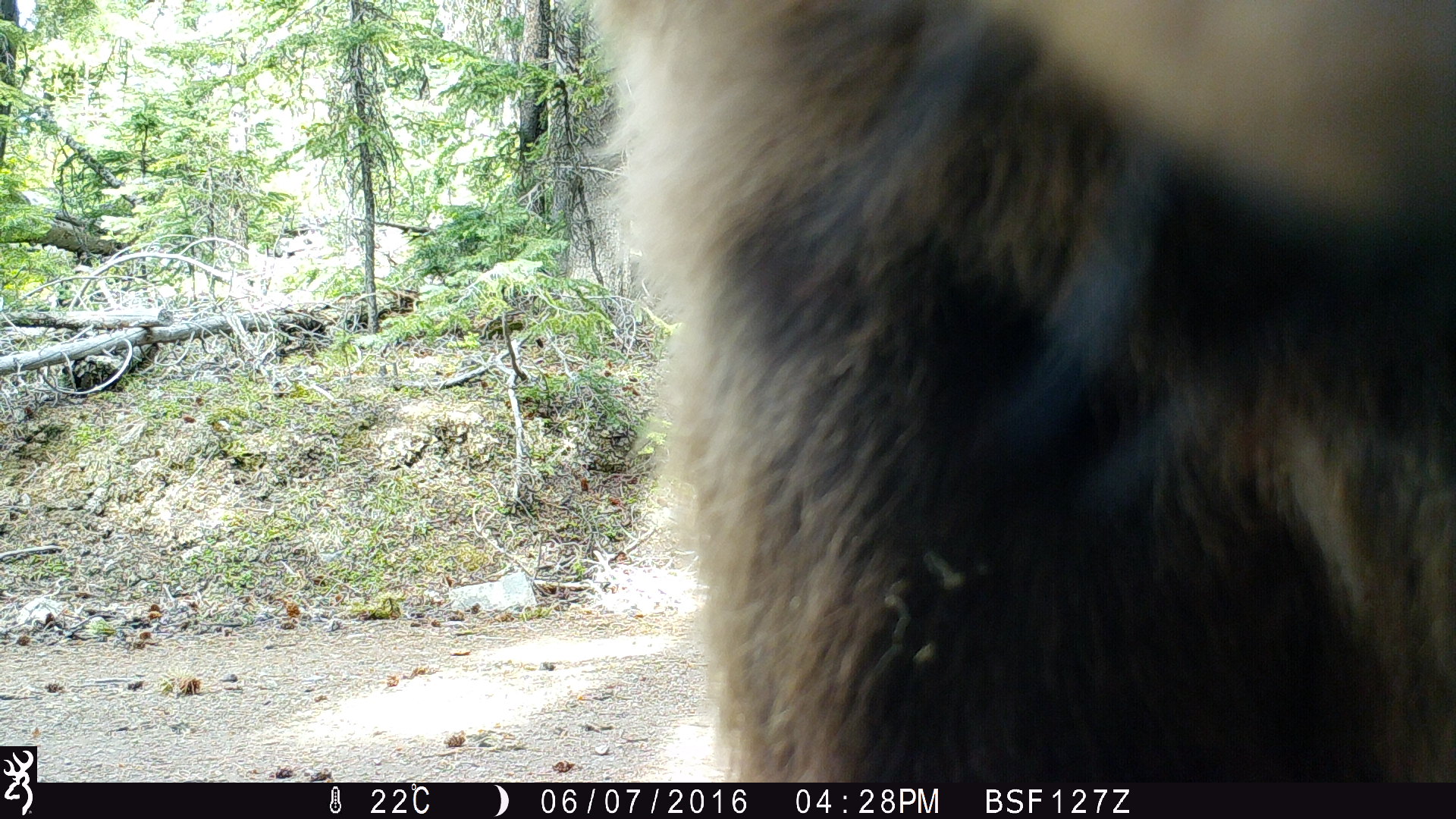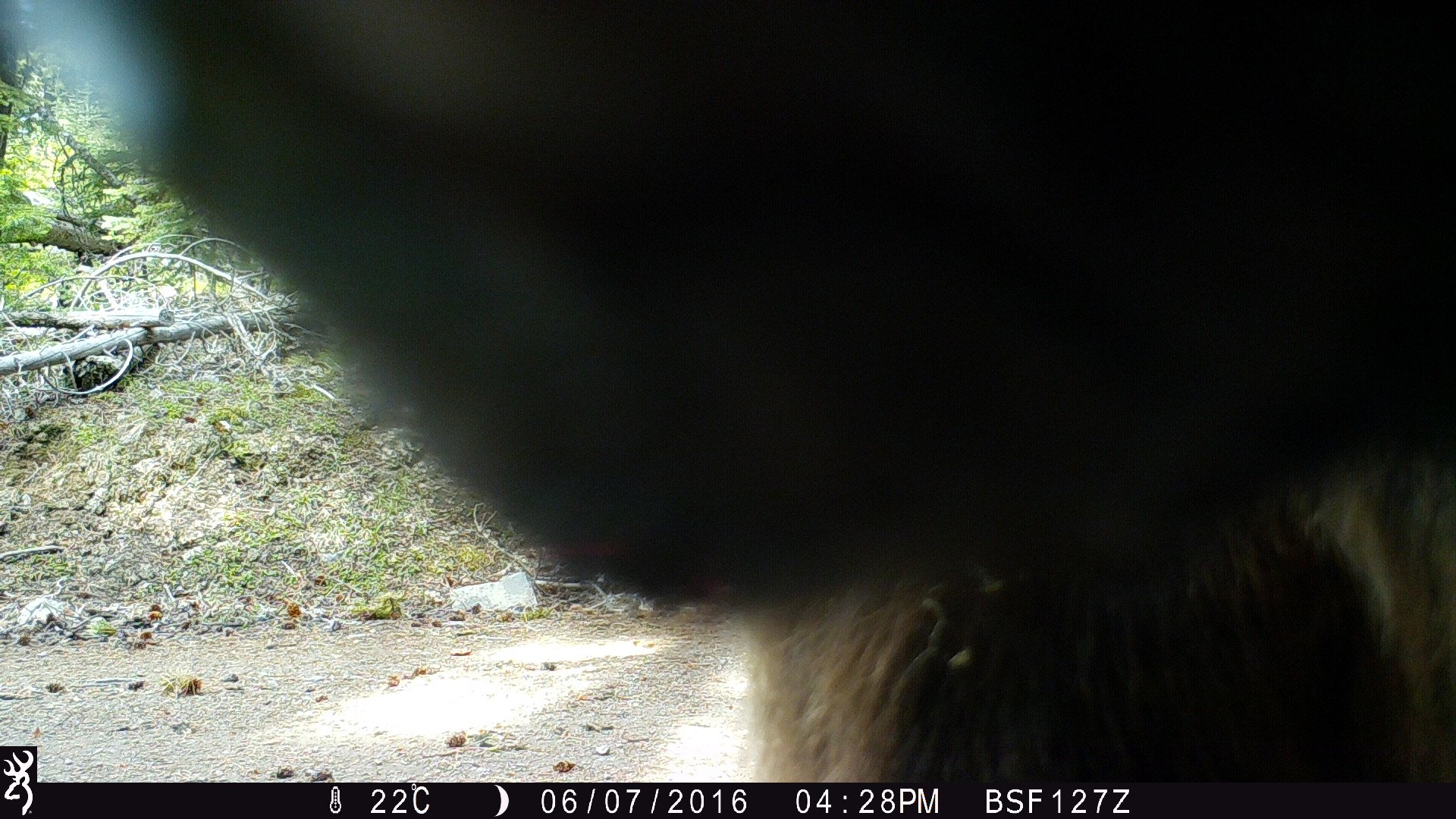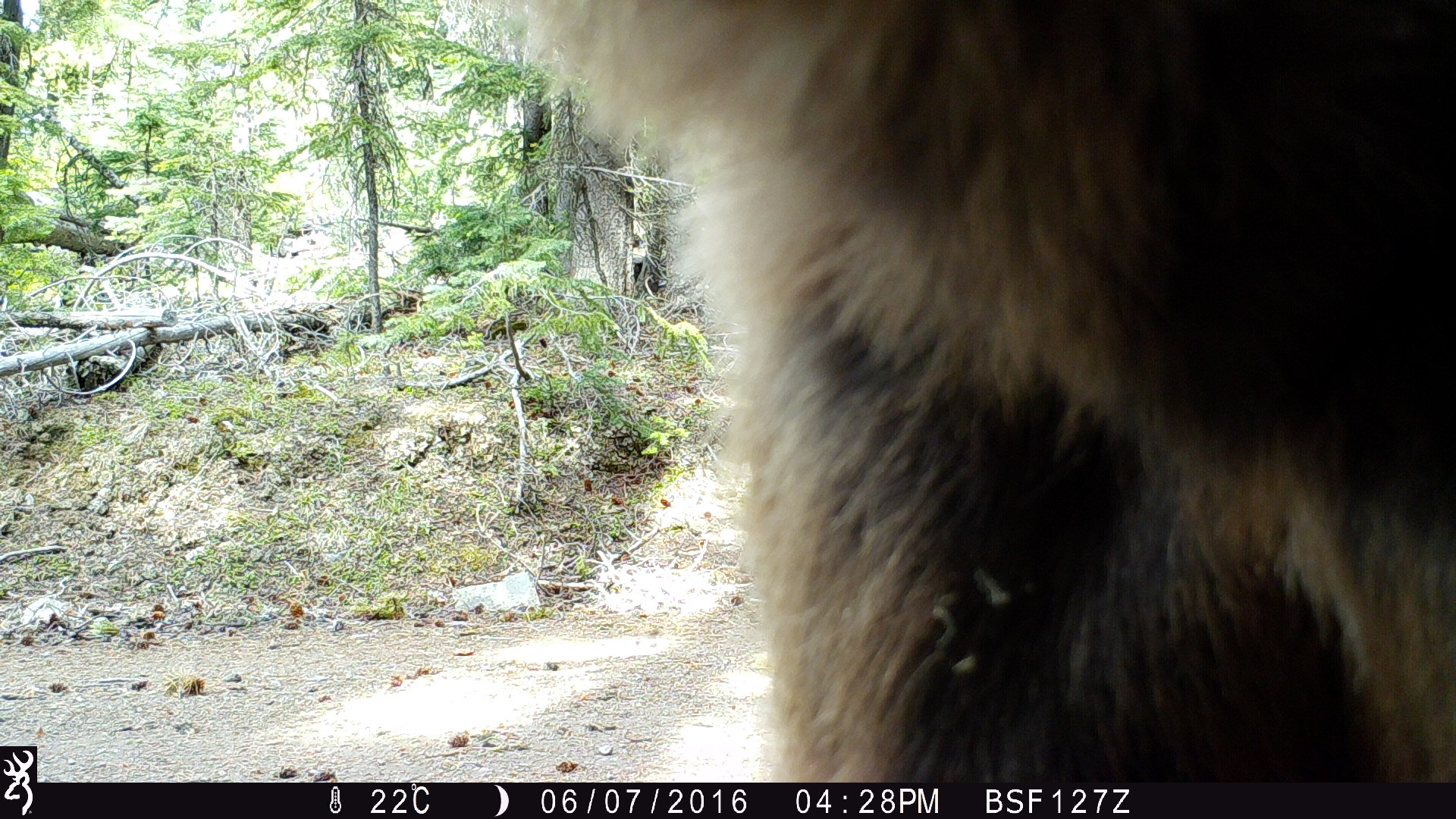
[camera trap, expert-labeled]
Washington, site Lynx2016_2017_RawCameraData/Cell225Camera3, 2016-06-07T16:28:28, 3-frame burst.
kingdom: Animalia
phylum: Chordata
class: Mammalia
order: Carnivora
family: Ursidae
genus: Ursus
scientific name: Ursus americanus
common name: american black bear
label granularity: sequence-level